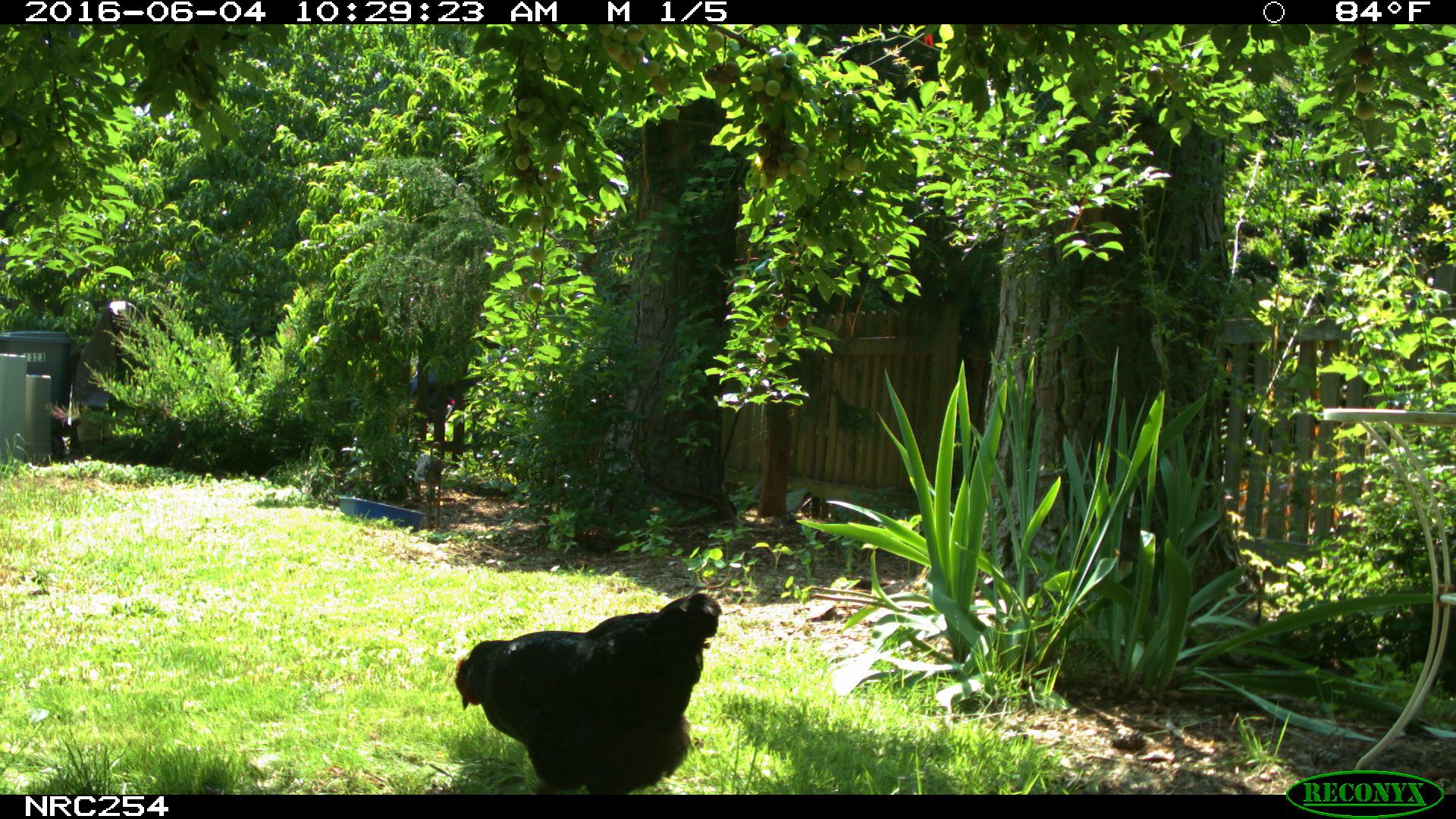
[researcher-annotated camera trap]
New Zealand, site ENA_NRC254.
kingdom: Animalia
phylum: Chordata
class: Aves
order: Galliformes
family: Phasianidae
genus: Gallus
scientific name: Gallus gallus domesticus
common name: chicken